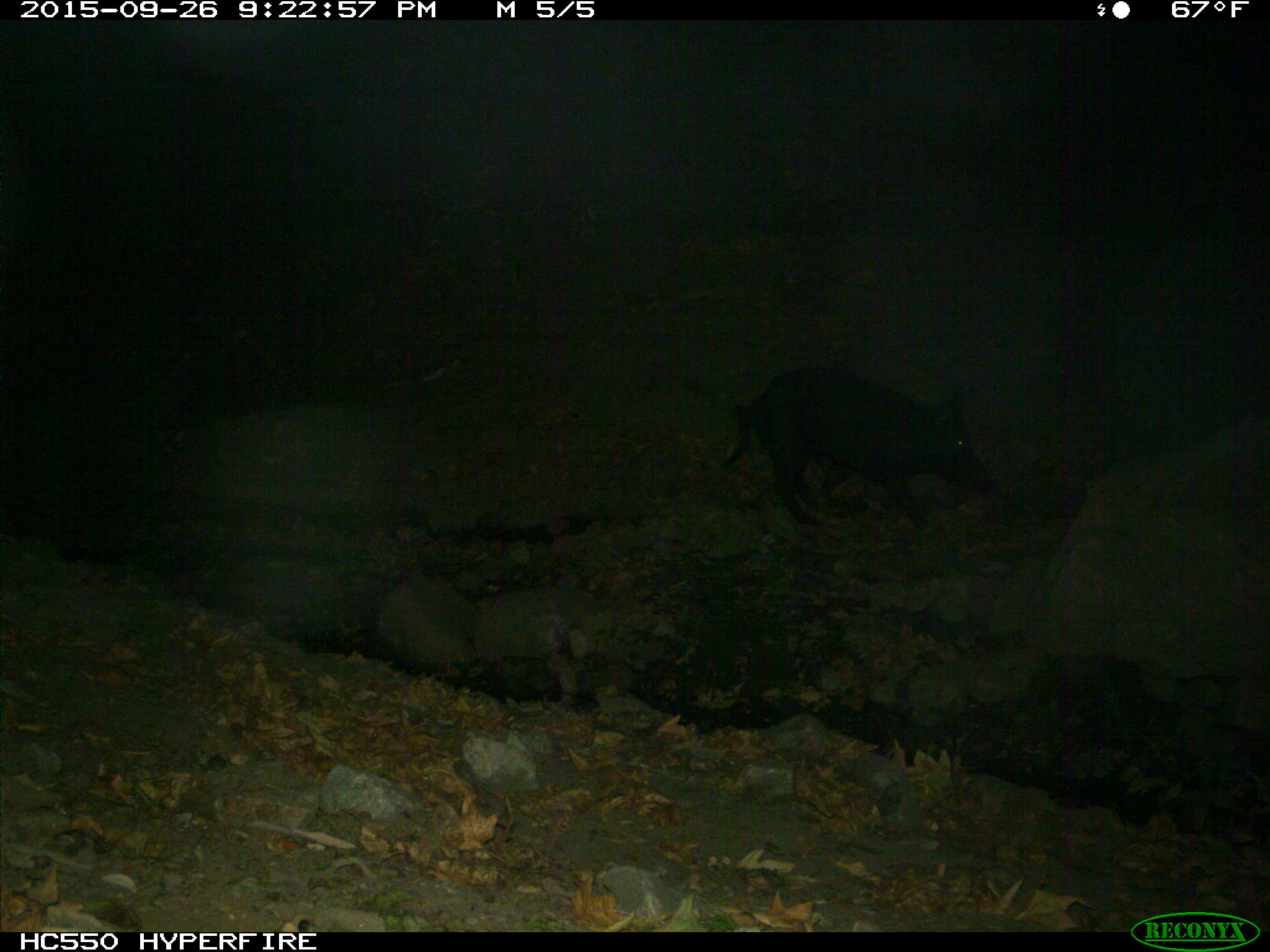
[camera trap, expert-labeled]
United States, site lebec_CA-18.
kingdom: Animalia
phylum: Chordata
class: Mammalia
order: Artiodactyla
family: Suidae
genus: Sus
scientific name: Sus scrofa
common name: wild boar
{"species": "Sus scrofa (wild boar)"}